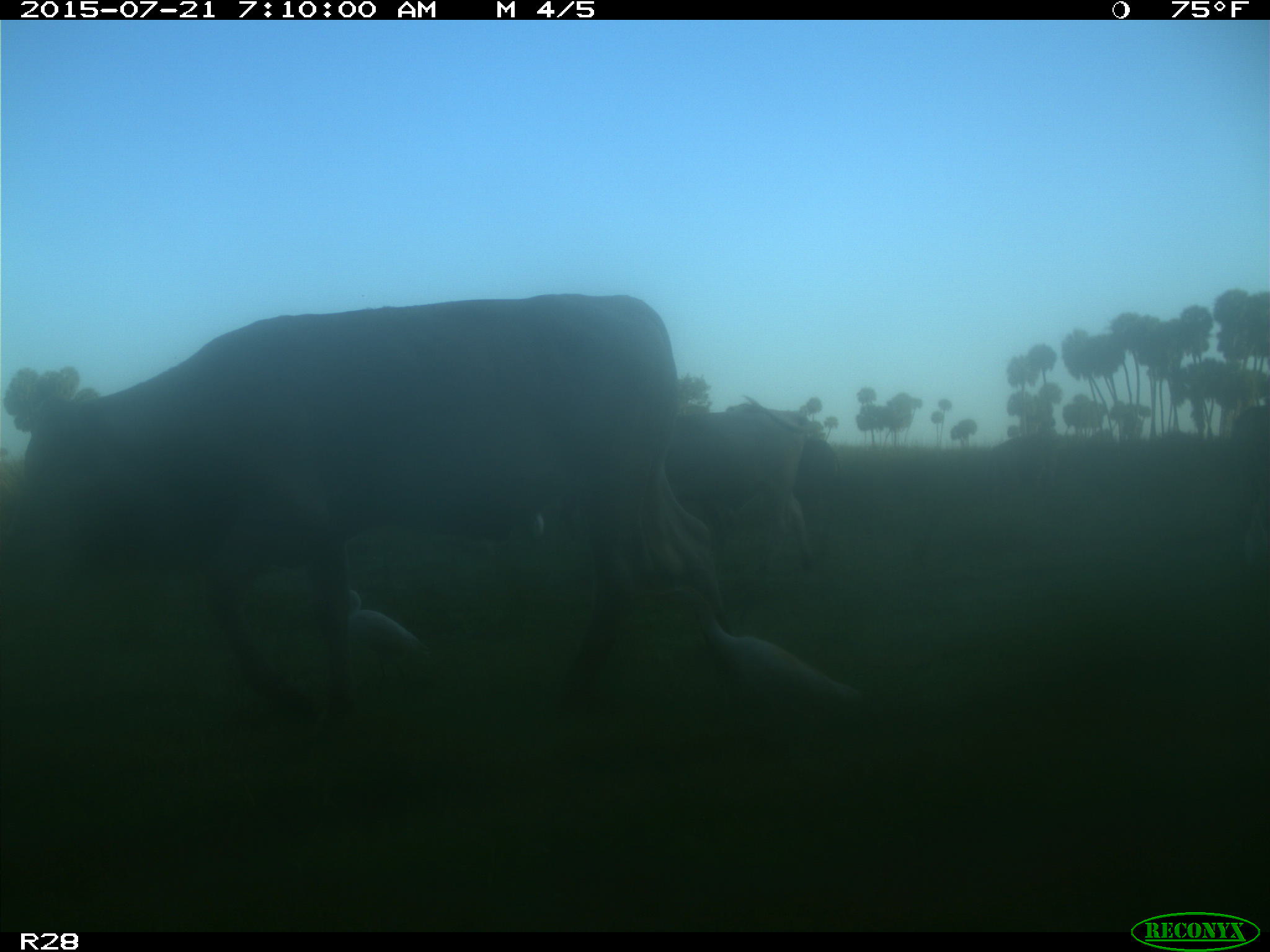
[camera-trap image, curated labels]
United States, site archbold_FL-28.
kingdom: Animalia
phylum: Chordata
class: Mammalia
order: Artiodactyla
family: Bovidae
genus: Bos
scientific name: Bos taurus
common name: domestic cow